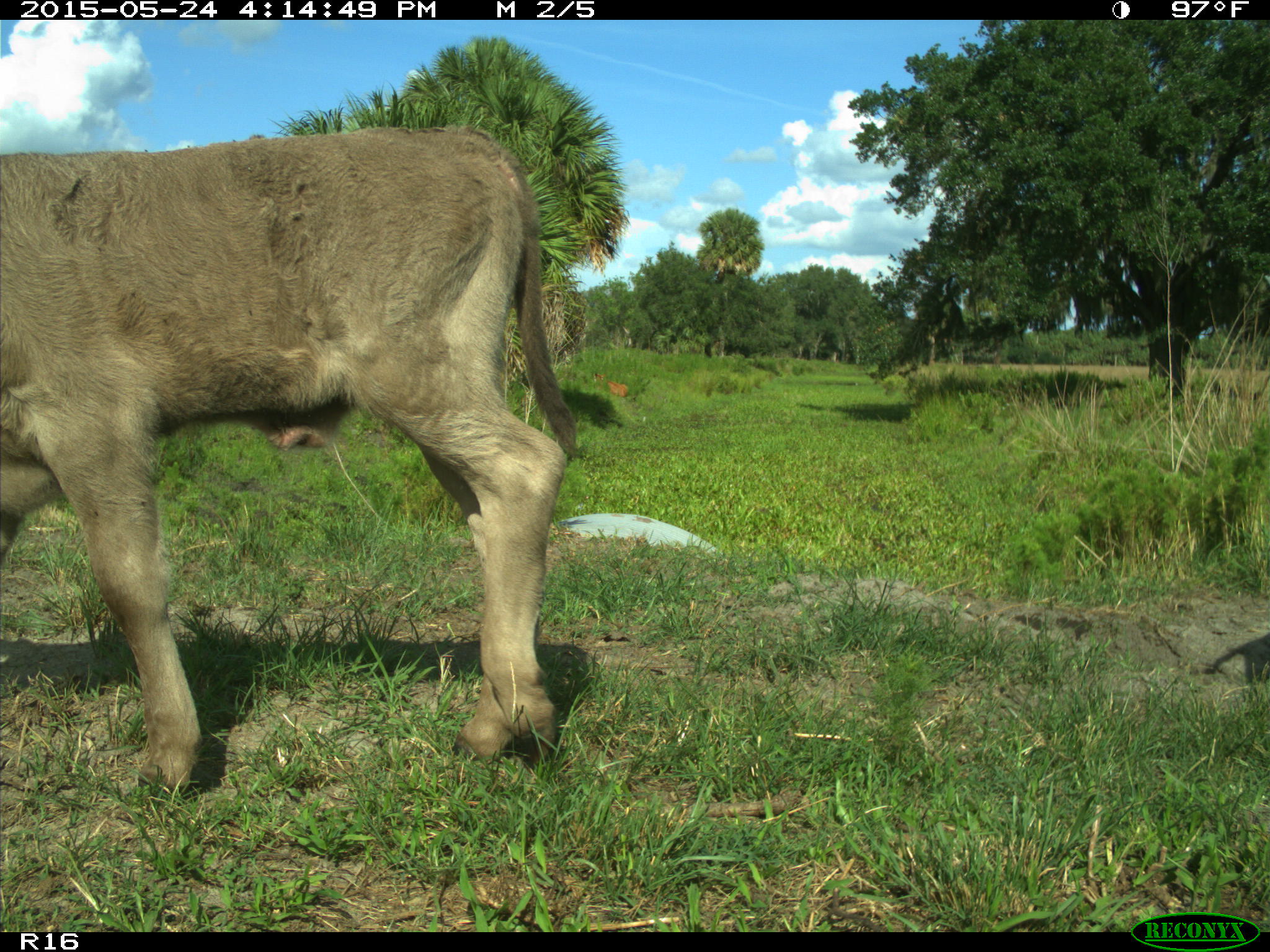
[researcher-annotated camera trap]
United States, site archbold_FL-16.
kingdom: Animalia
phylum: Chordata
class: Mammalia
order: Artiodactyla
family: Bovidae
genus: Bos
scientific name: Bos taurus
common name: domestic cow